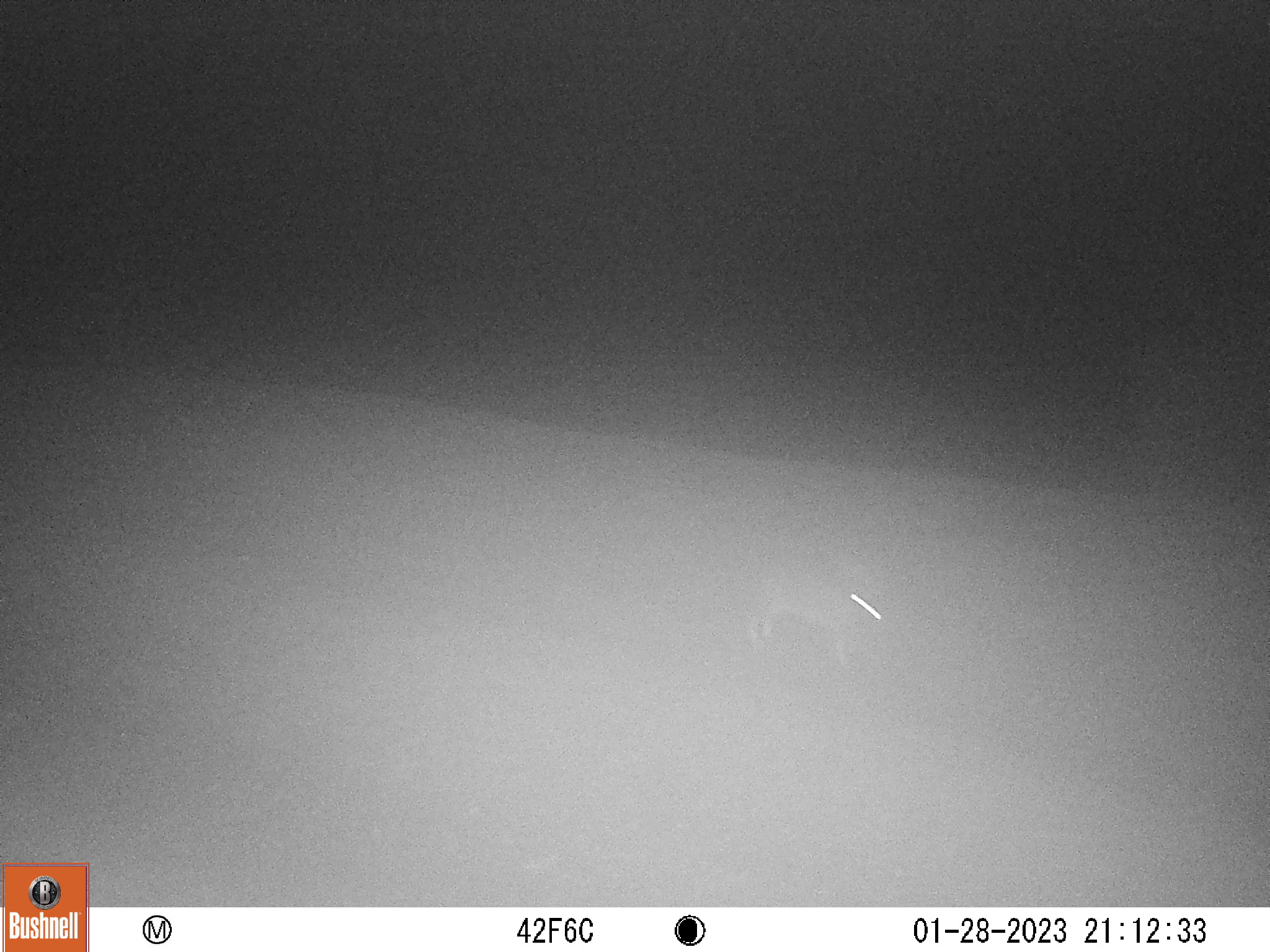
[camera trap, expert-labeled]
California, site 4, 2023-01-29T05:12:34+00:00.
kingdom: Animalia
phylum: Chordata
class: Mammalia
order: Lagomorpha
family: Leporidae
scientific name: Leporidae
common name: rabbit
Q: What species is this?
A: Rabbit (Leporidae).